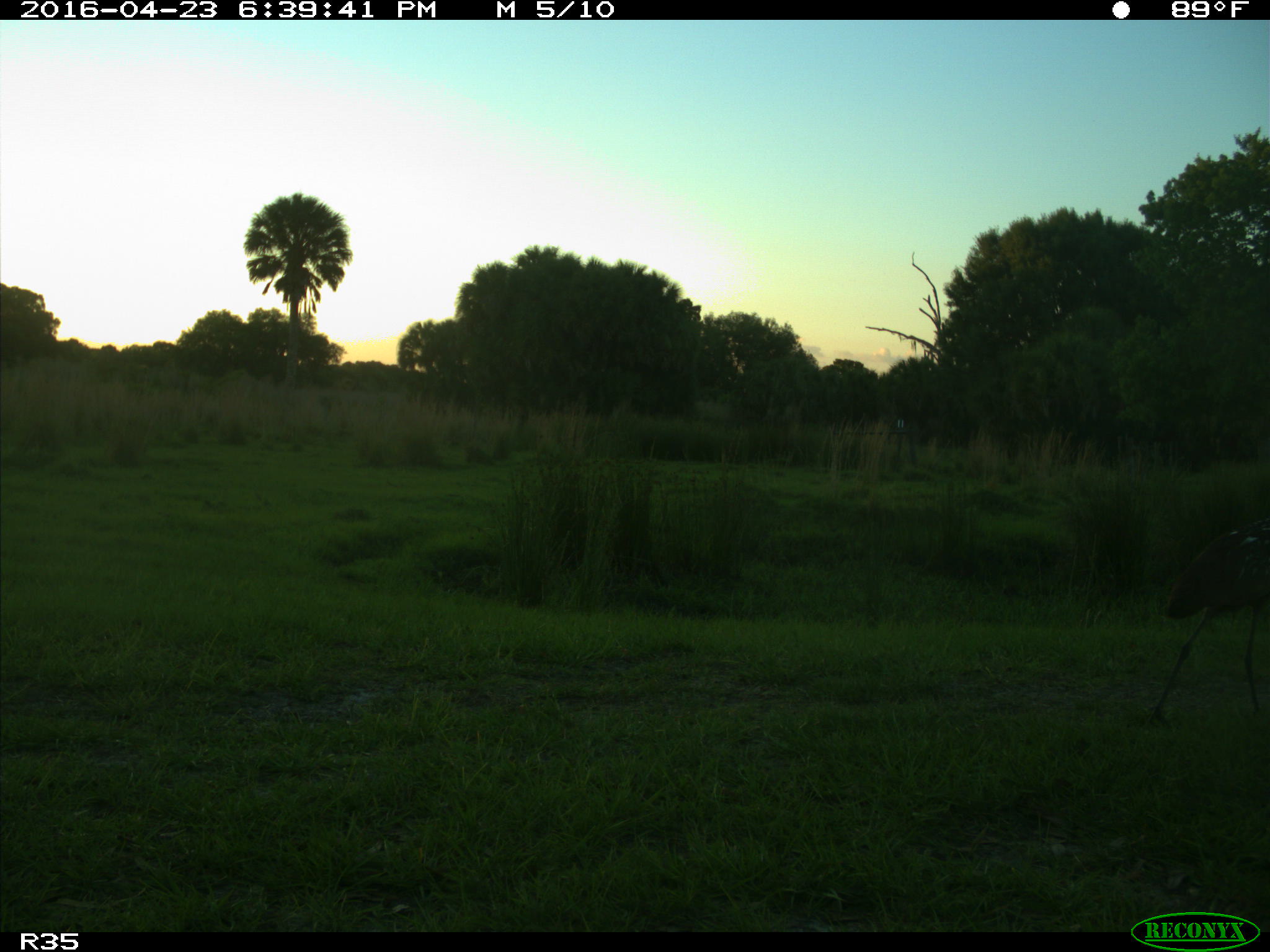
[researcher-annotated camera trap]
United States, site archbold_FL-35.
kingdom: Animalia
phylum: Chordata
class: Aves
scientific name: Aves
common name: birds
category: unidentified bird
Unidentified bird (birds) (Aves).